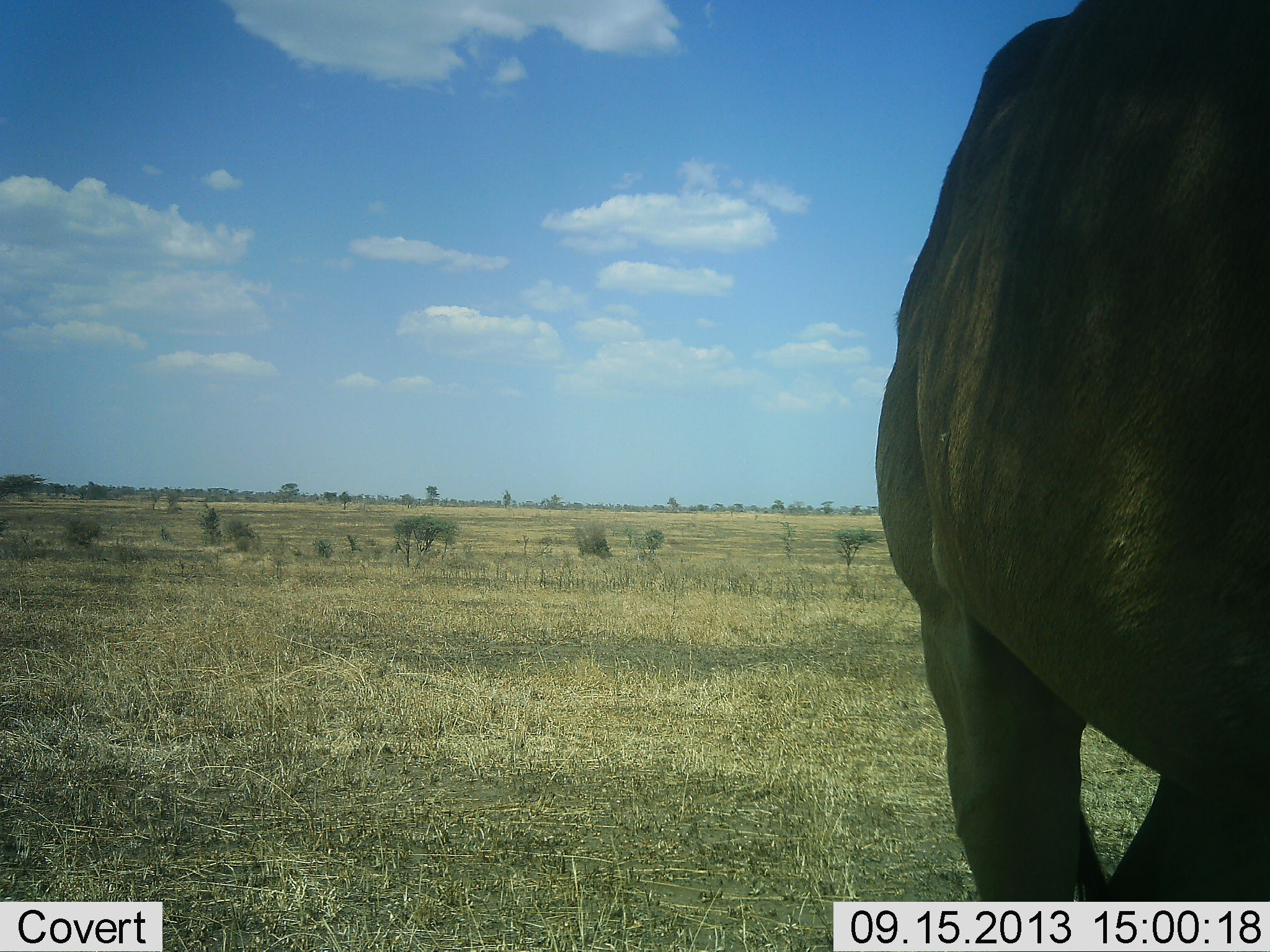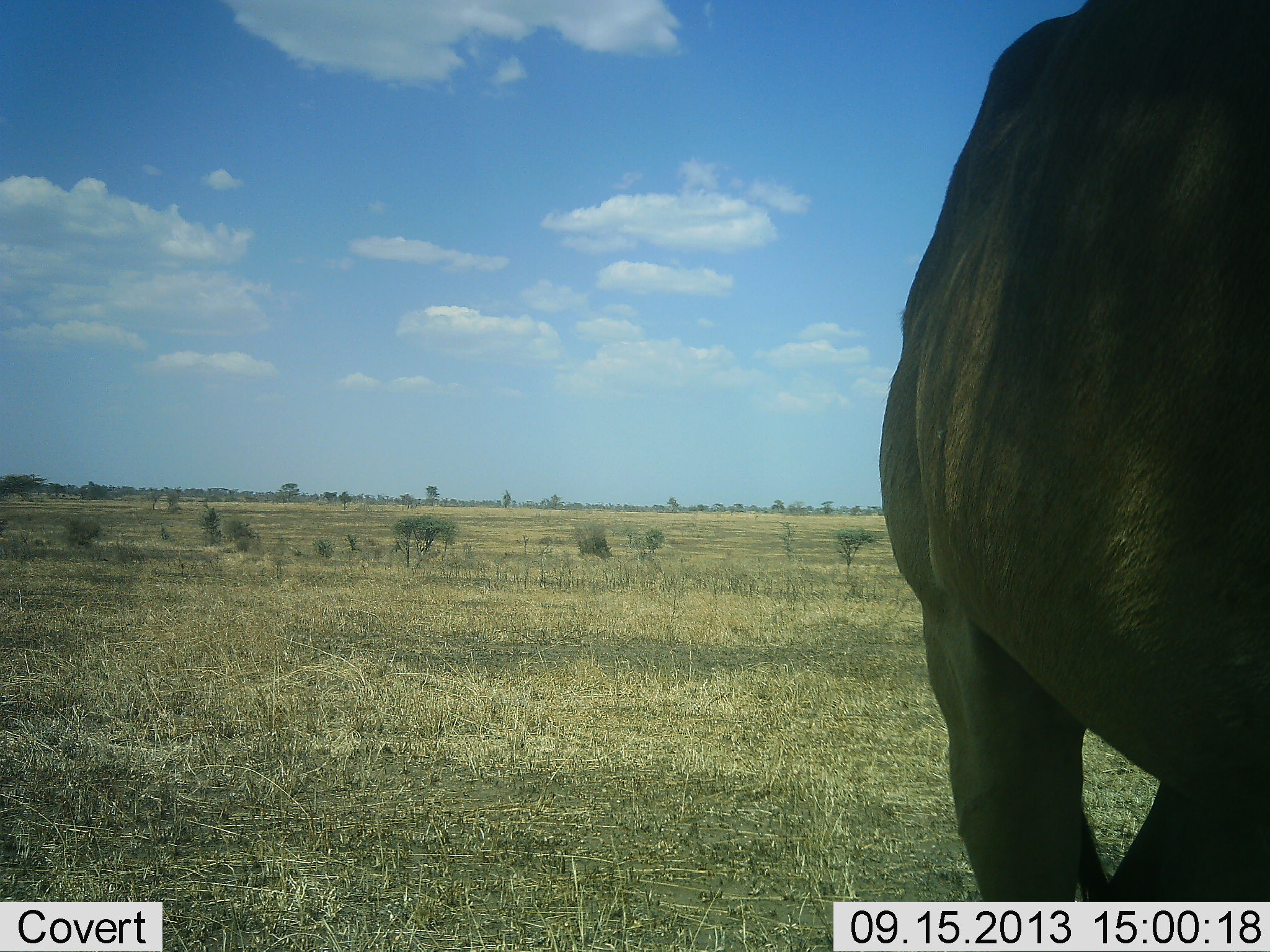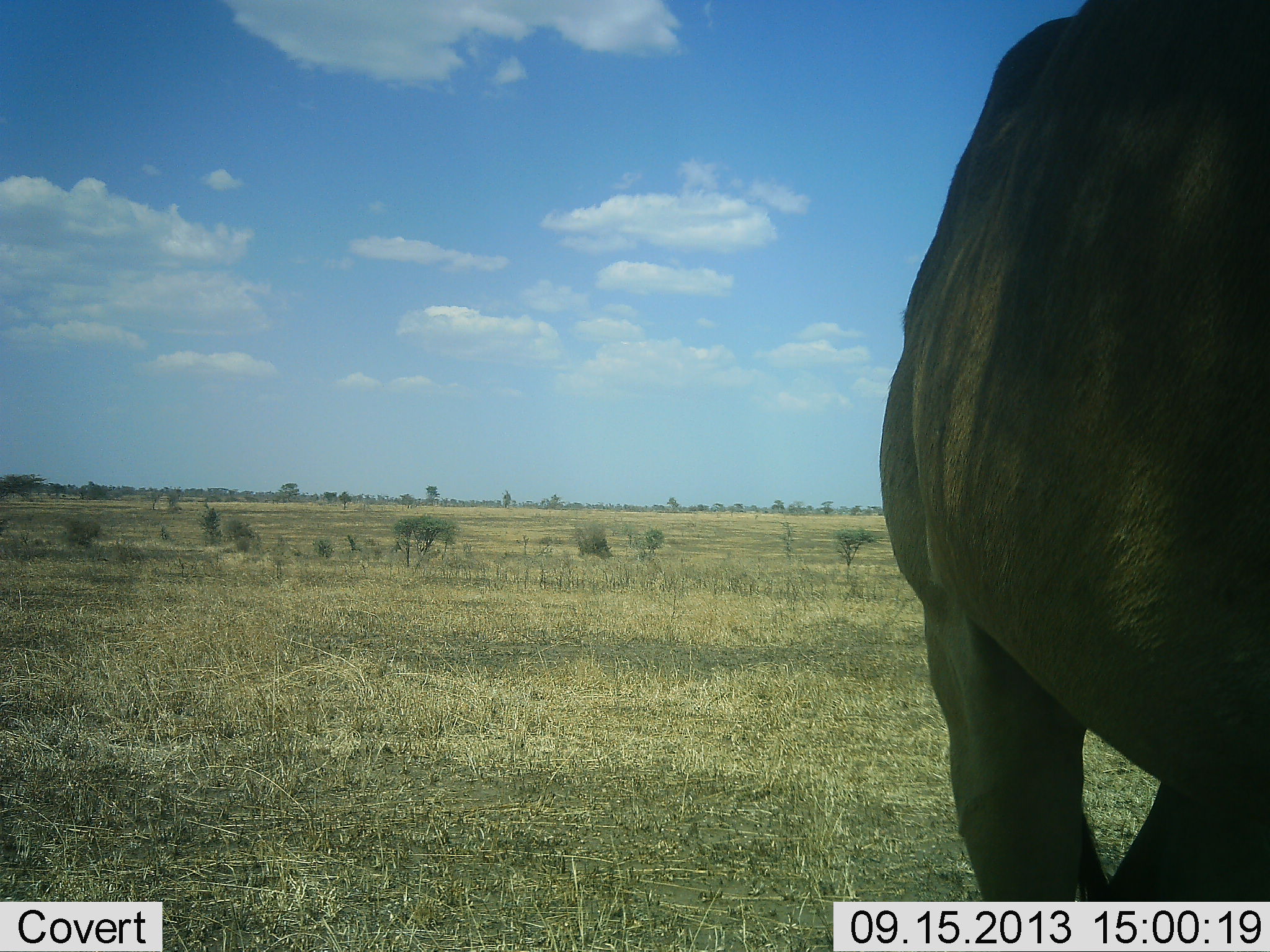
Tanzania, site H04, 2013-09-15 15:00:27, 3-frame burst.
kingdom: Animalia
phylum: Chordata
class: Mammalia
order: Proboscidea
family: Elephantidae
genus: Loxodonta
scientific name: Loxodonta africana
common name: african bush elephant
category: elephant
Elephant (african bush elephant) (Loxodonta africana), count 1. Behavior (volunteer vote fractions): standing 100%, resting 0%, moving 0%, interacting 0%. Young present (vote fraction): 0%. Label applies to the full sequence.